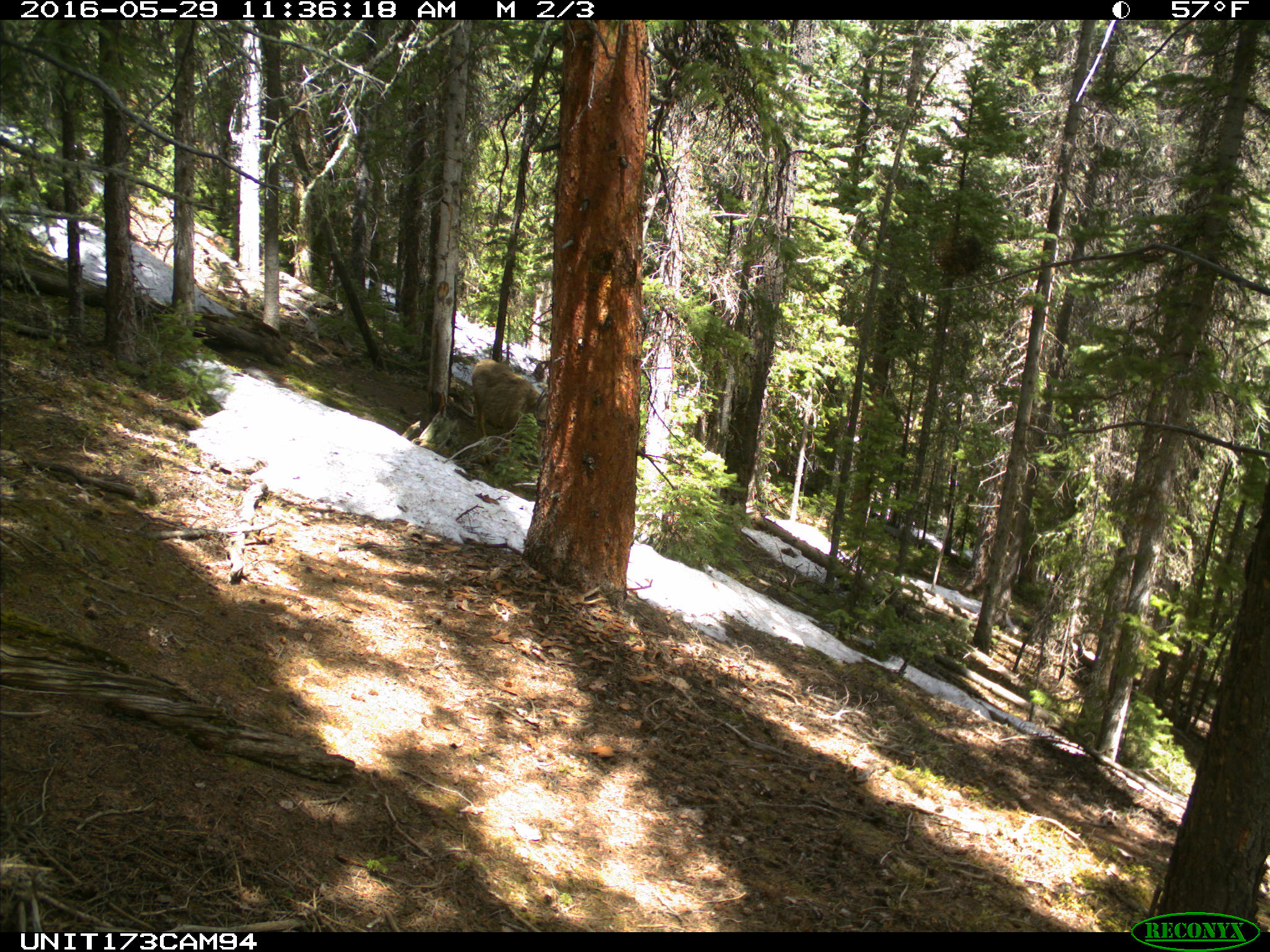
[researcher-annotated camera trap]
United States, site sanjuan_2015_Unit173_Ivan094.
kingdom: Animalia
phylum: Chordata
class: Mammalia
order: Artiodactyla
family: Cervidae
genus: Odocoileus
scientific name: Odocoileus hemionus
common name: mule deer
Odocoileus hemionus (mule deer).